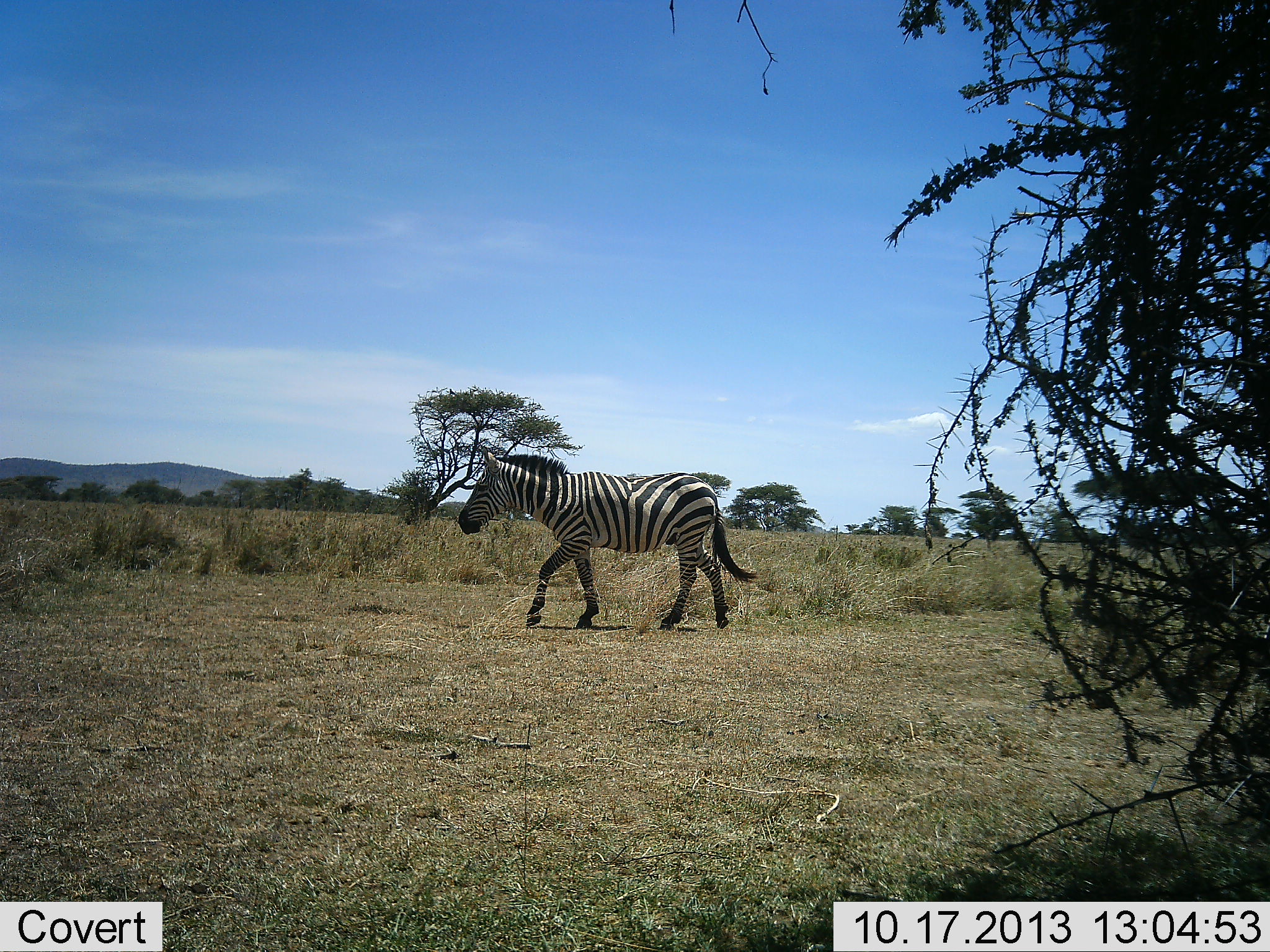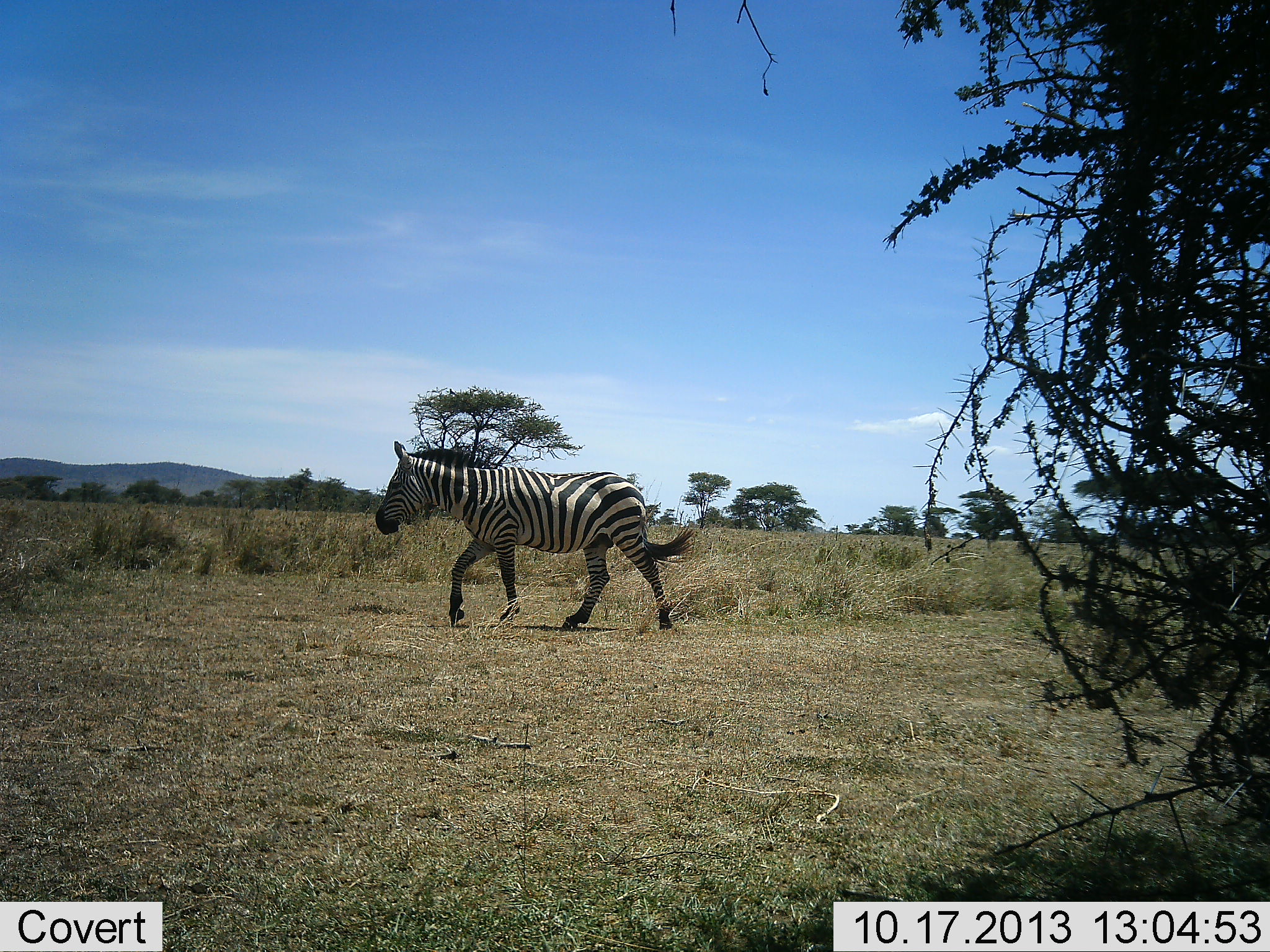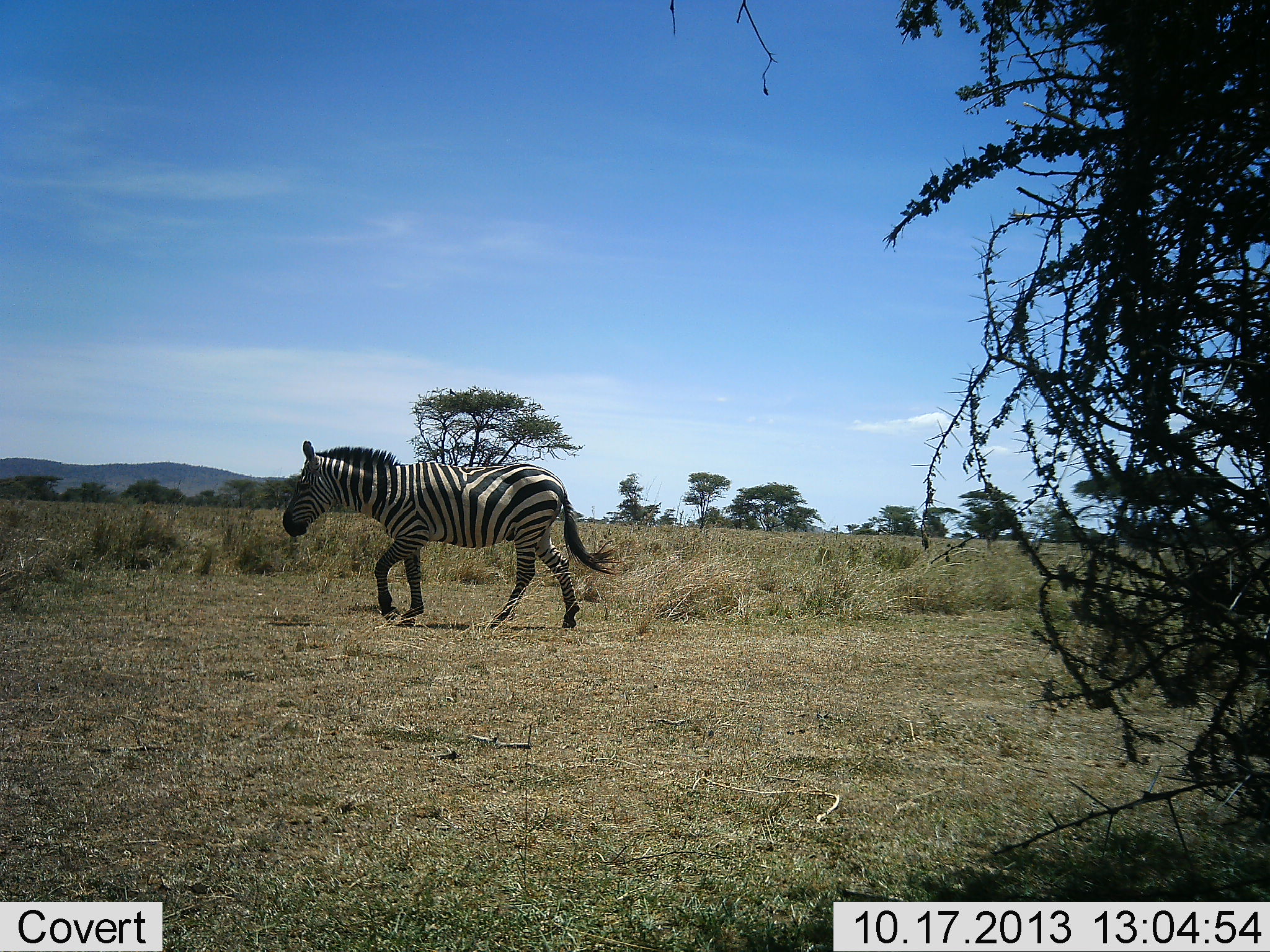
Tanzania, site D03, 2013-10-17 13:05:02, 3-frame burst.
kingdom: Animalia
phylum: Chordata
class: Mammalia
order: Perissodactyla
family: Equidae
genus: Equus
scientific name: Equus quagga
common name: plains zebra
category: zebra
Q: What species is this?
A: Zebra (plains zebra) (Equus quagga).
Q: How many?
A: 1.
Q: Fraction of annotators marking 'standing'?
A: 0%.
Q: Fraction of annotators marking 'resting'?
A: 0%.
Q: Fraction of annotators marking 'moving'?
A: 100%.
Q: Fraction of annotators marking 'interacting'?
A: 0%.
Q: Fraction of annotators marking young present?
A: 0%.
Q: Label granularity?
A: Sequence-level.